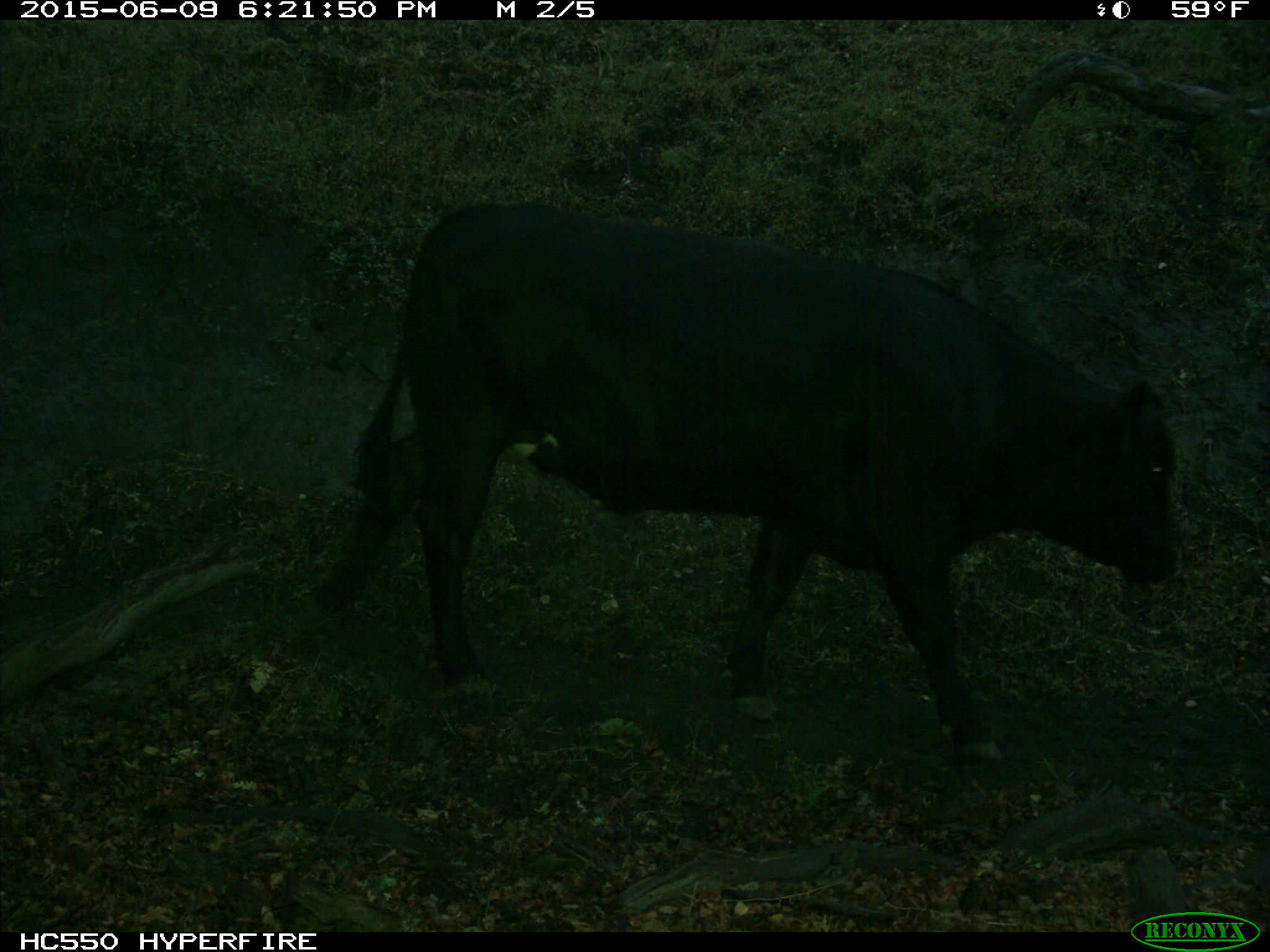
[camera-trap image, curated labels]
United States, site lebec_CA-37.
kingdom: Animalia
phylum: Chordata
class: Mammalia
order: Artiodactyla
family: Bovidae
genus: Bos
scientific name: Bos taurus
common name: domestic cow